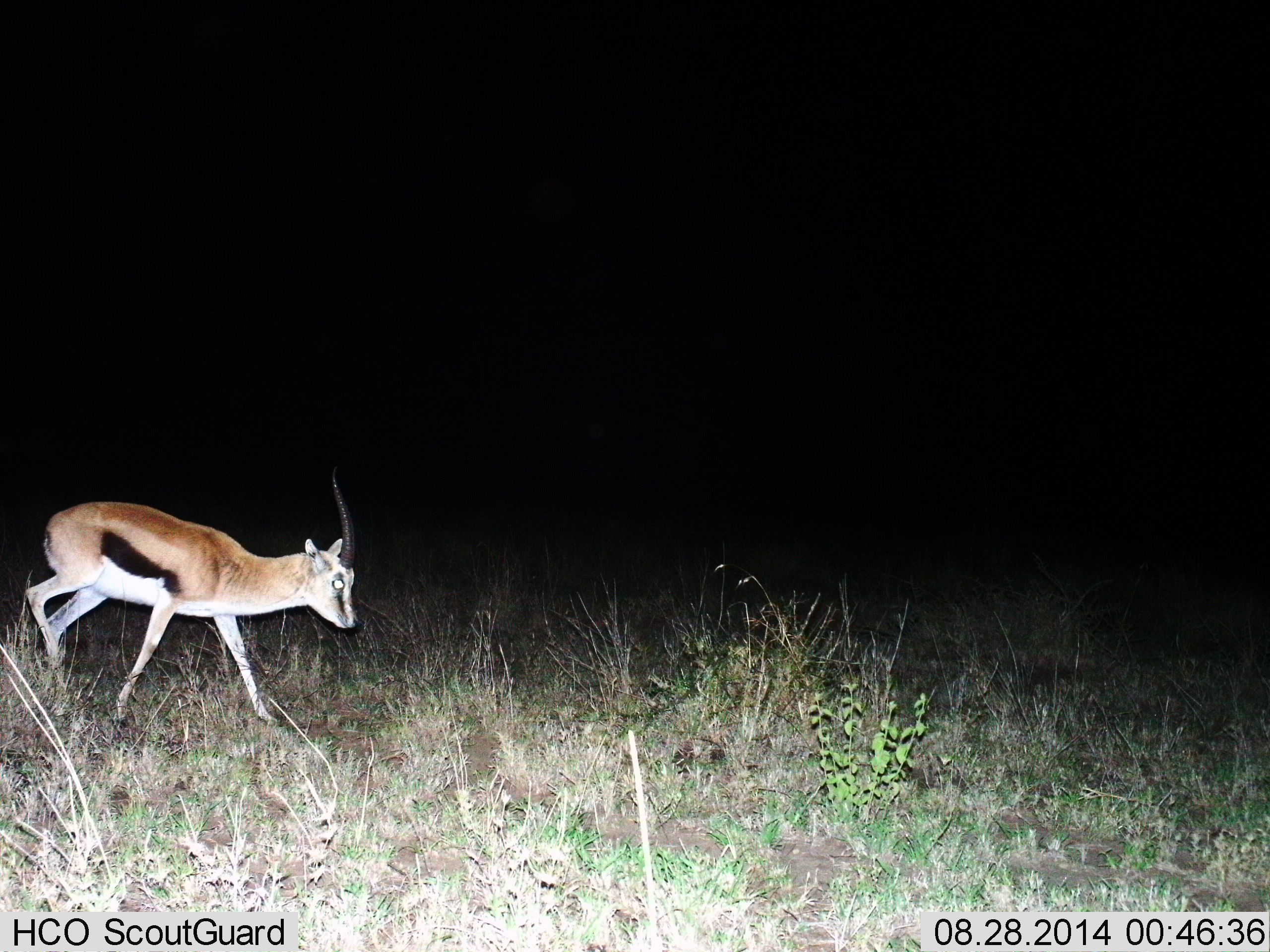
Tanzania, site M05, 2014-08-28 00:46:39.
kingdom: Animalia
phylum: Chordata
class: Mammalia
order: Artiodactyla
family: Bovidae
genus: Eudorcas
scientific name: Eudorcas thomsonii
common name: thomson's gazelle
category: gazellethomsons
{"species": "gazellethomsons (thomson's gazelle) (Eudorcas thomsonii)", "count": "1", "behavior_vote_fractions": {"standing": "10%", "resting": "0%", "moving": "90%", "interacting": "0%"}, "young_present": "0%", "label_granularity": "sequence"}